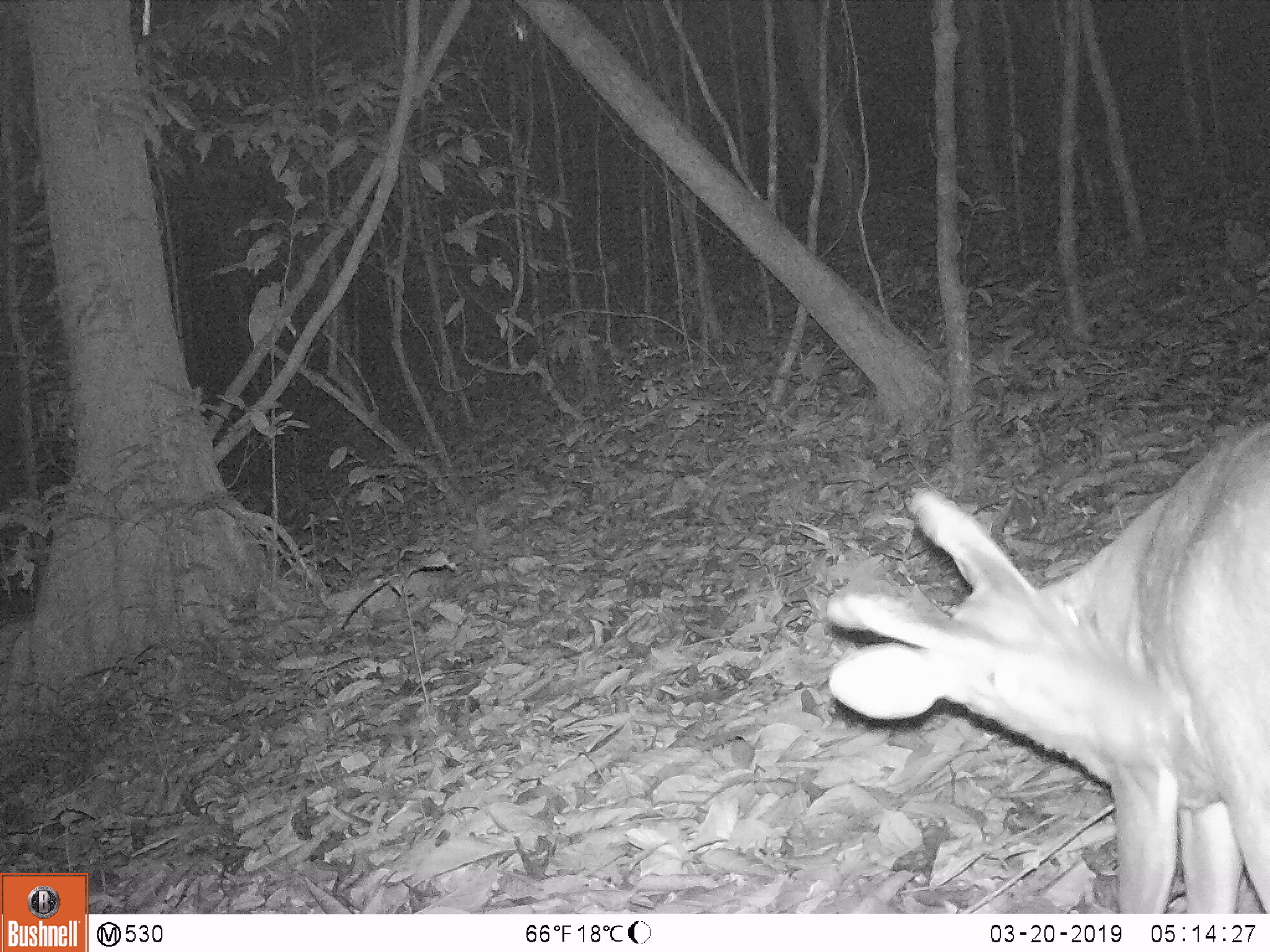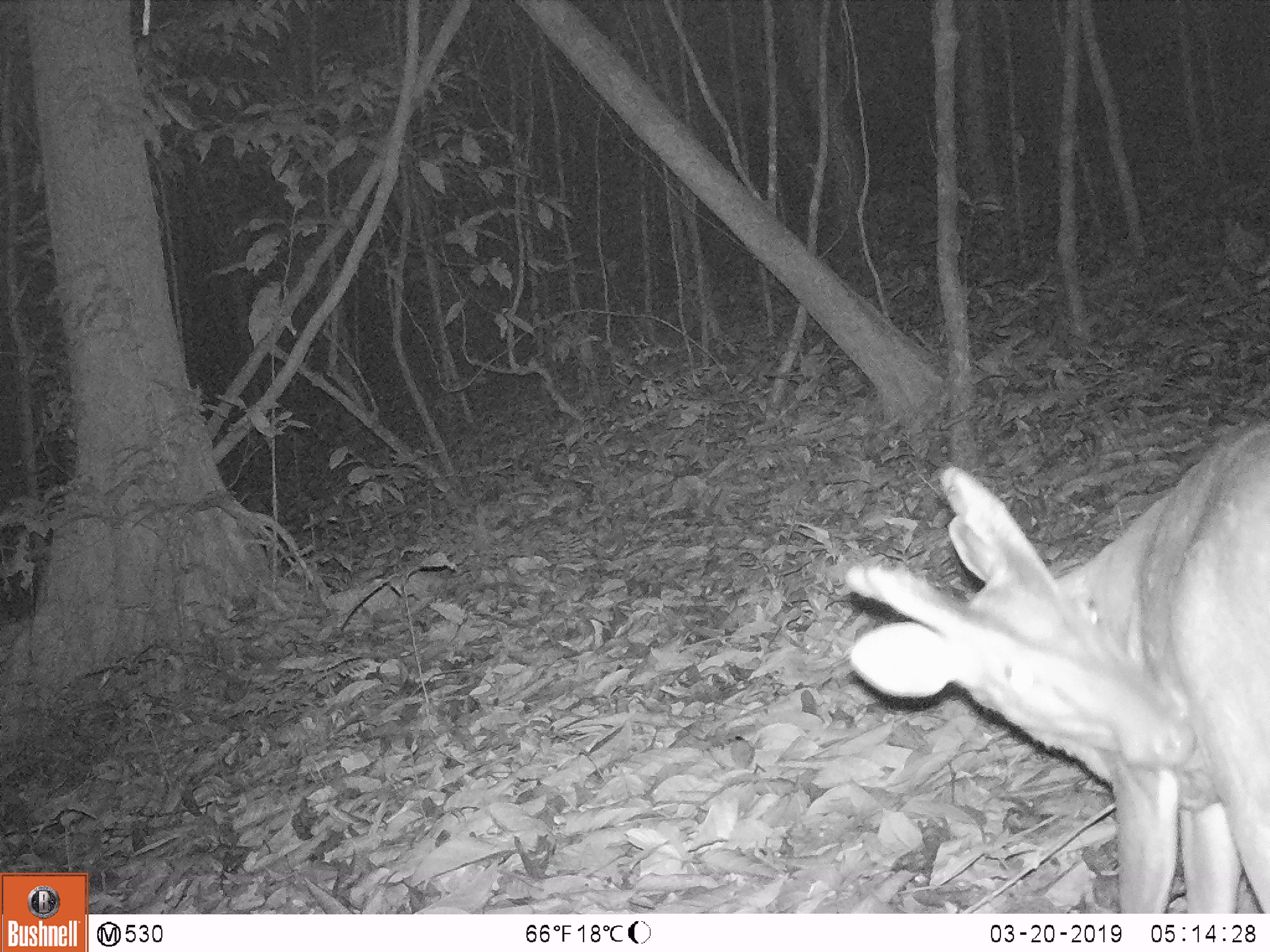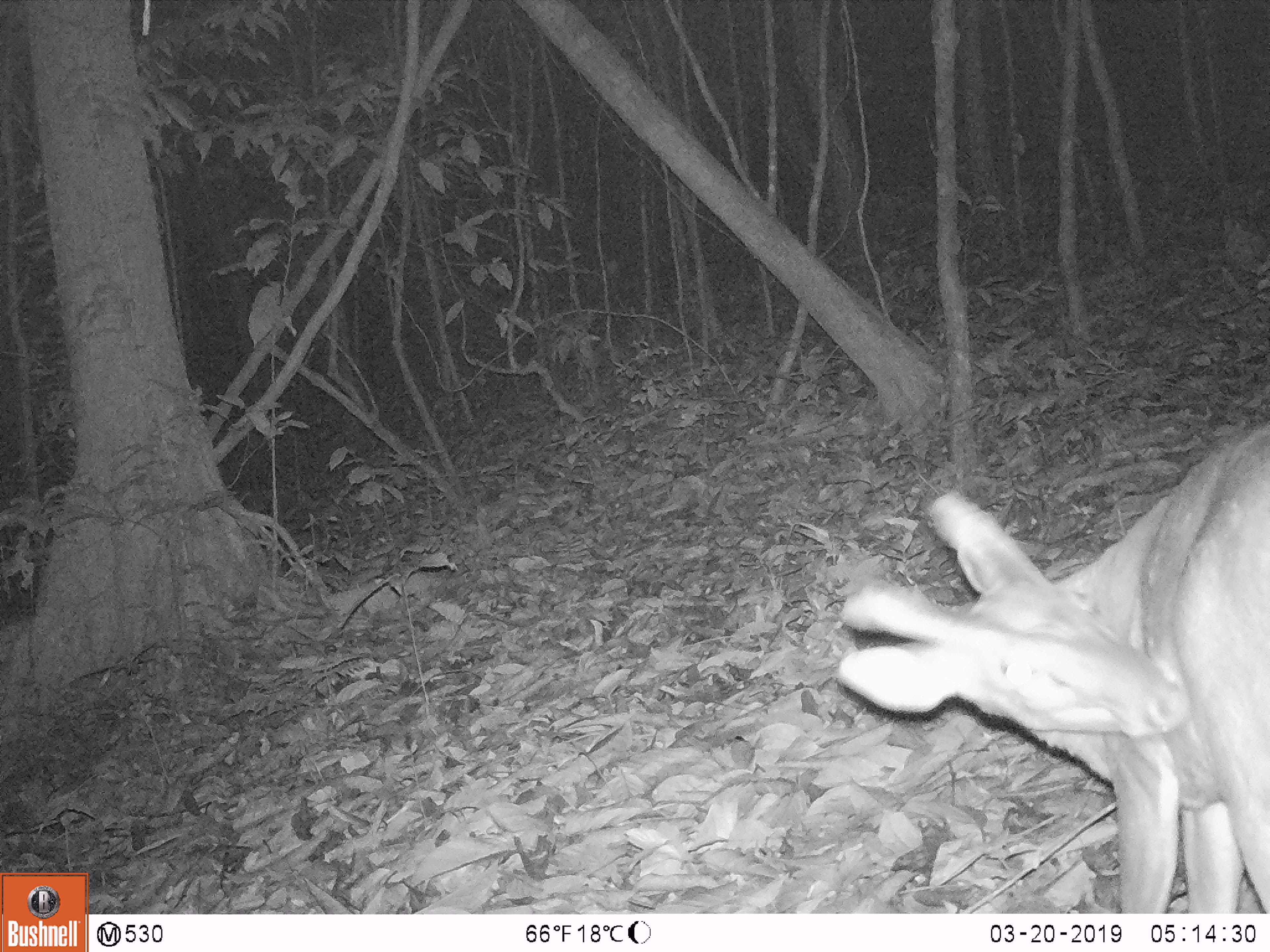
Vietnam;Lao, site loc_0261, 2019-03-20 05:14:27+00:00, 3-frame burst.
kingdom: Animalia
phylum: Chordata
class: Mammalia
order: Artiodactyla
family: Cervidae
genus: Muntiacus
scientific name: Muntiacus vuquangensis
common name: large-antlered muntjac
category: large antlered muntjac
Large antlered muntjac (large-antlered muntjac) (Muntiacus vuquangensis). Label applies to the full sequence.